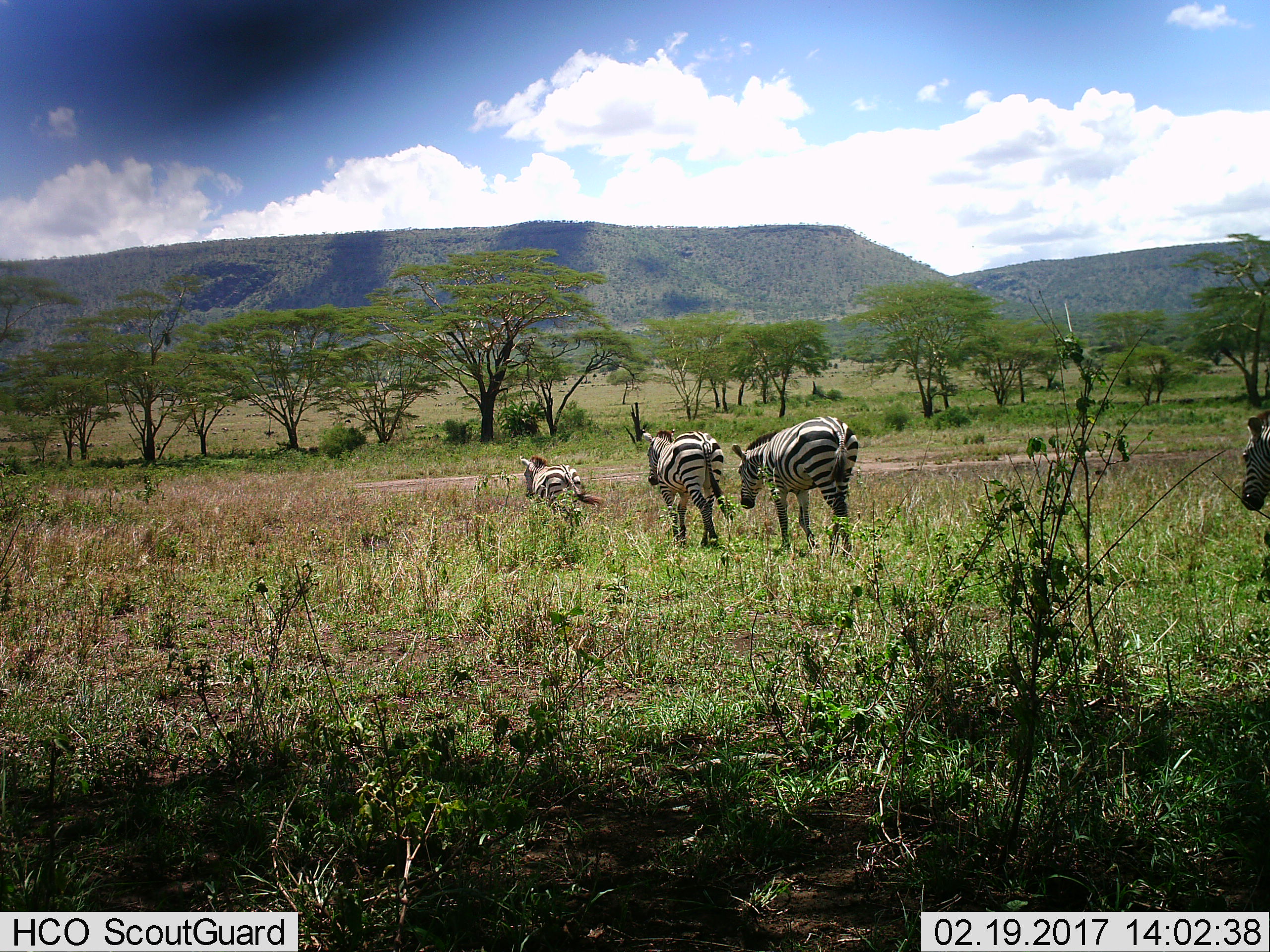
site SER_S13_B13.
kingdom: Animalia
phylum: Chordata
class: Mammalia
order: Perissodactyla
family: Equidae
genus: Equus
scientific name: Equus quagga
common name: plains zebra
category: zebraplains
Zebraplains (plains zebra) (Equus quagga), count 4. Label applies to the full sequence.